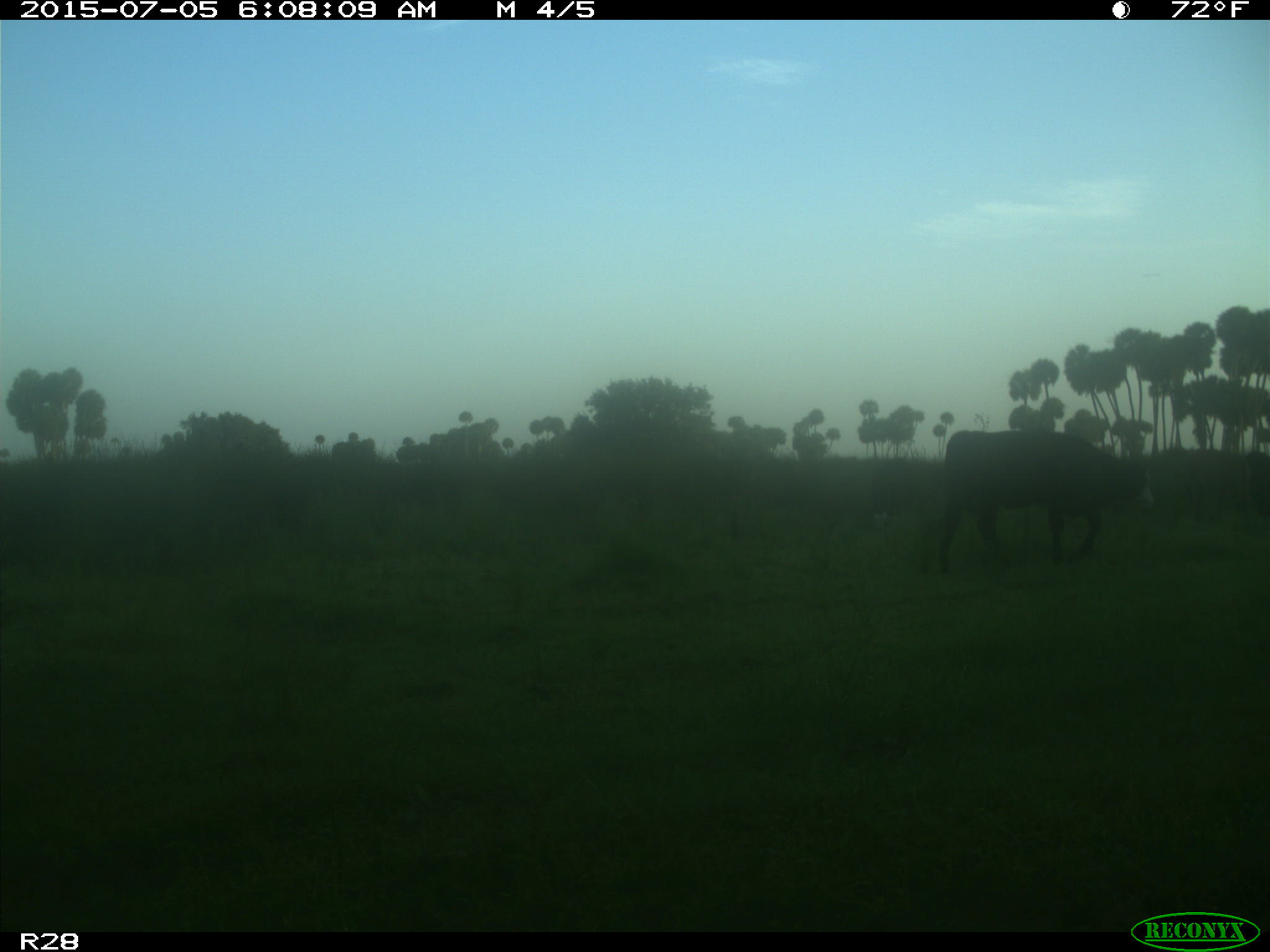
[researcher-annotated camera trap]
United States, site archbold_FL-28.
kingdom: Animalia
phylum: Chordata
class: Mammalia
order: Artiodactyla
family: Bovidae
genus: Bos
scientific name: Bos taurus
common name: domestic cow